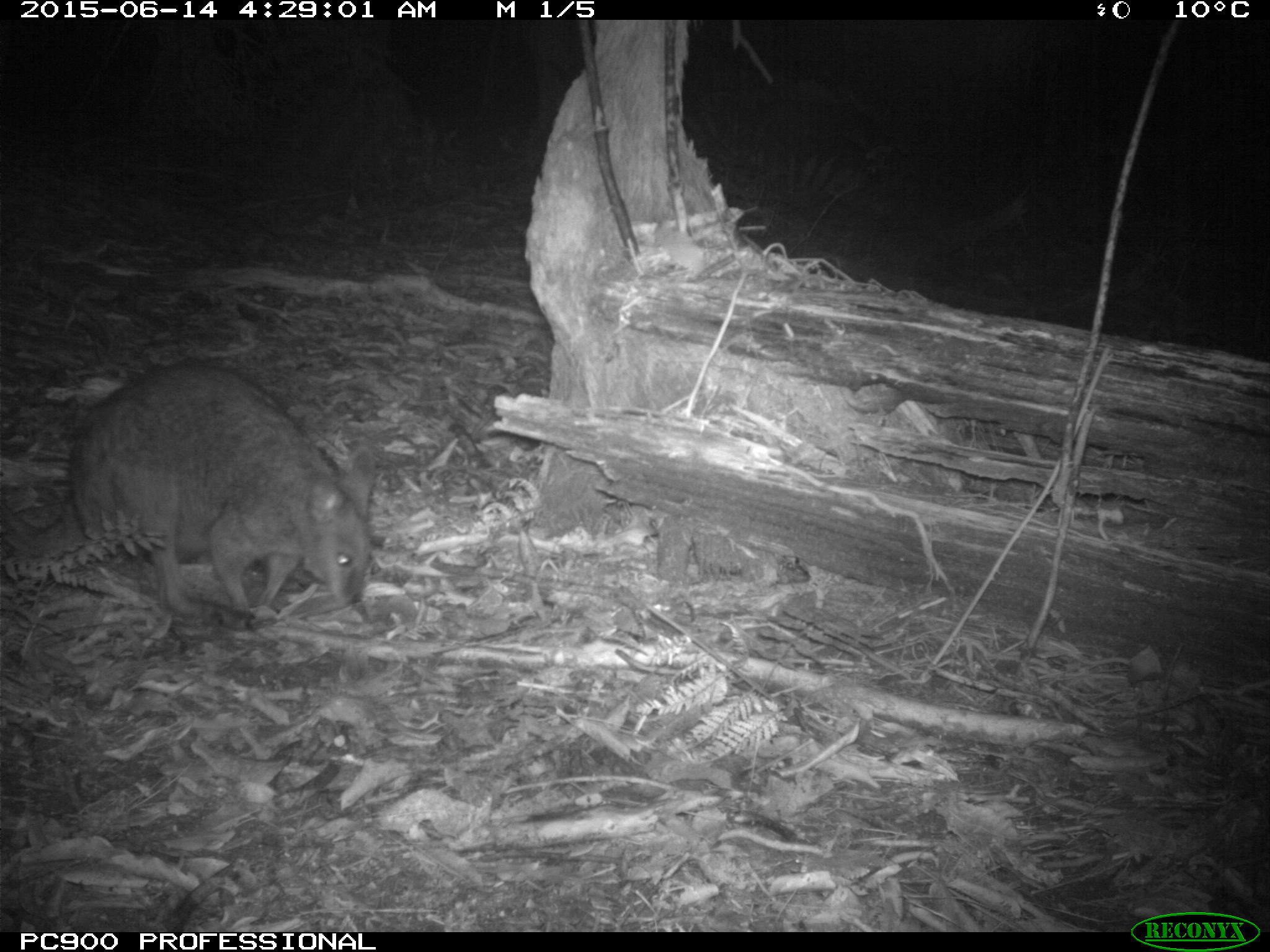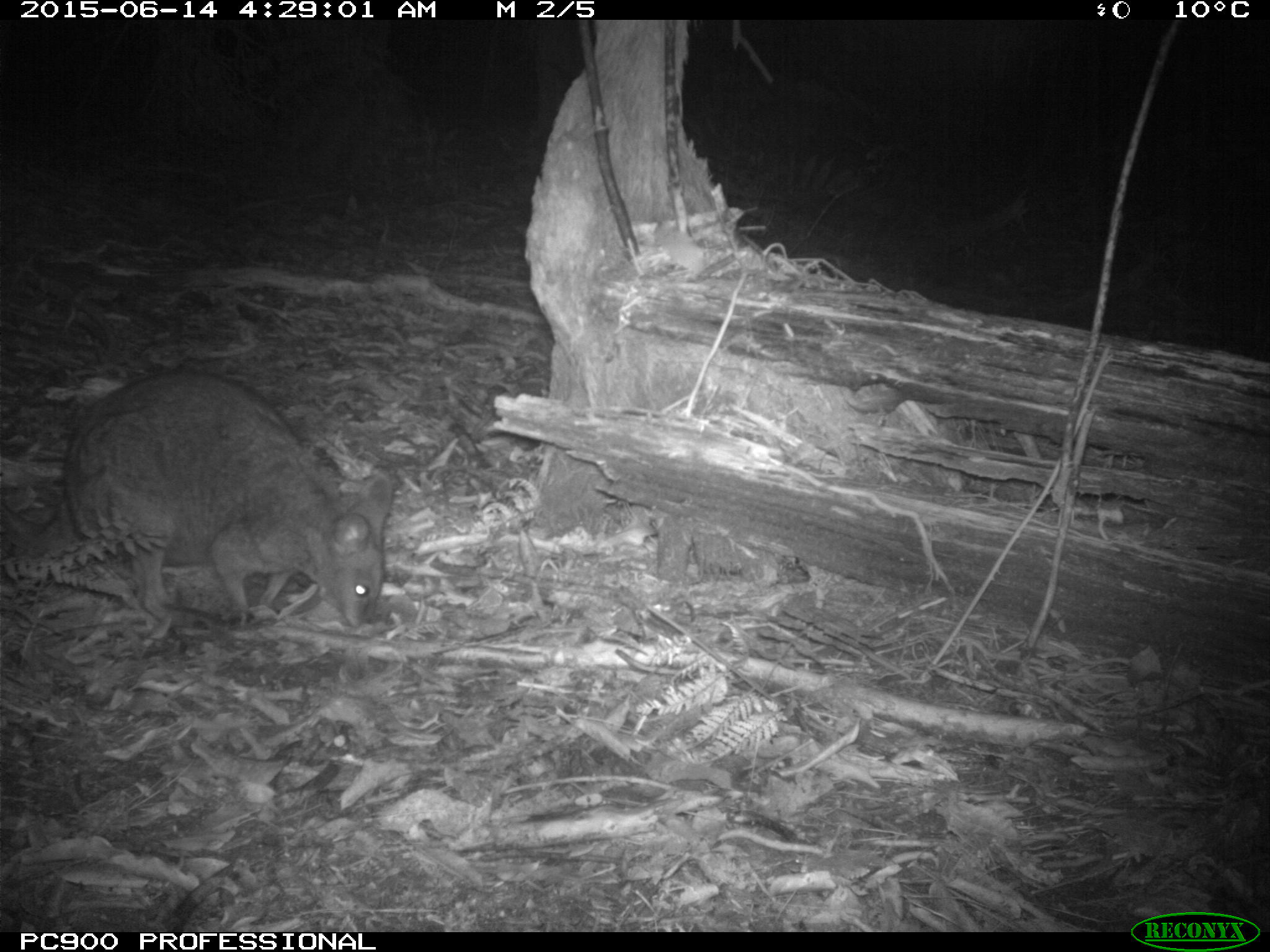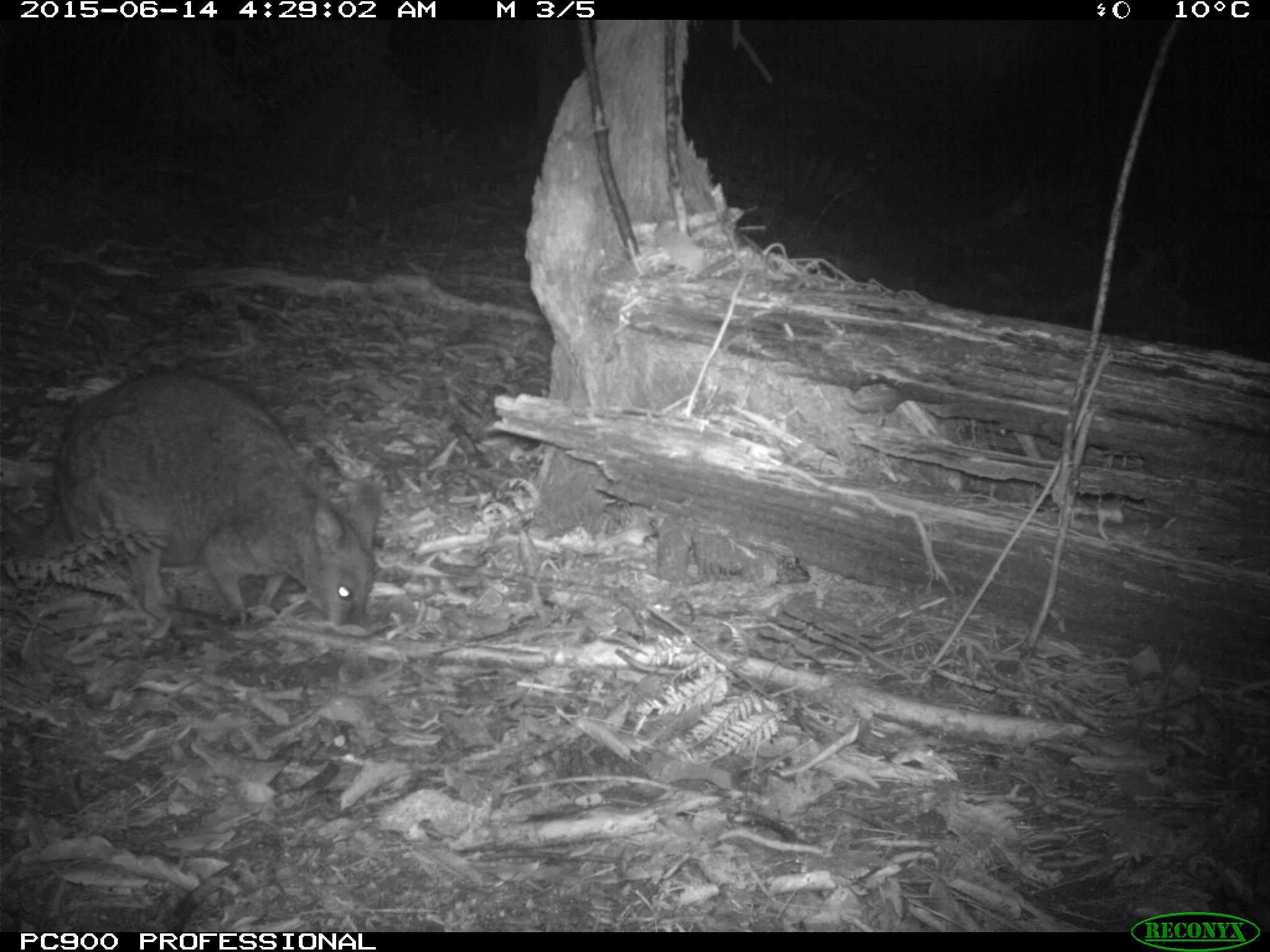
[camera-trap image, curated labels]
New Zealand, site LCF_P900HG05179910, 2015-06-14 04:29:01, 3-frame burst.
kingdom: Animalia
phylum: Chordata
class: Mammalia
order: Diprotodontia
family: Macropodidae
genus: Notamacropus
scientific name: Notamacropus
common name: wallaby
Wallaby (Notamacropus).